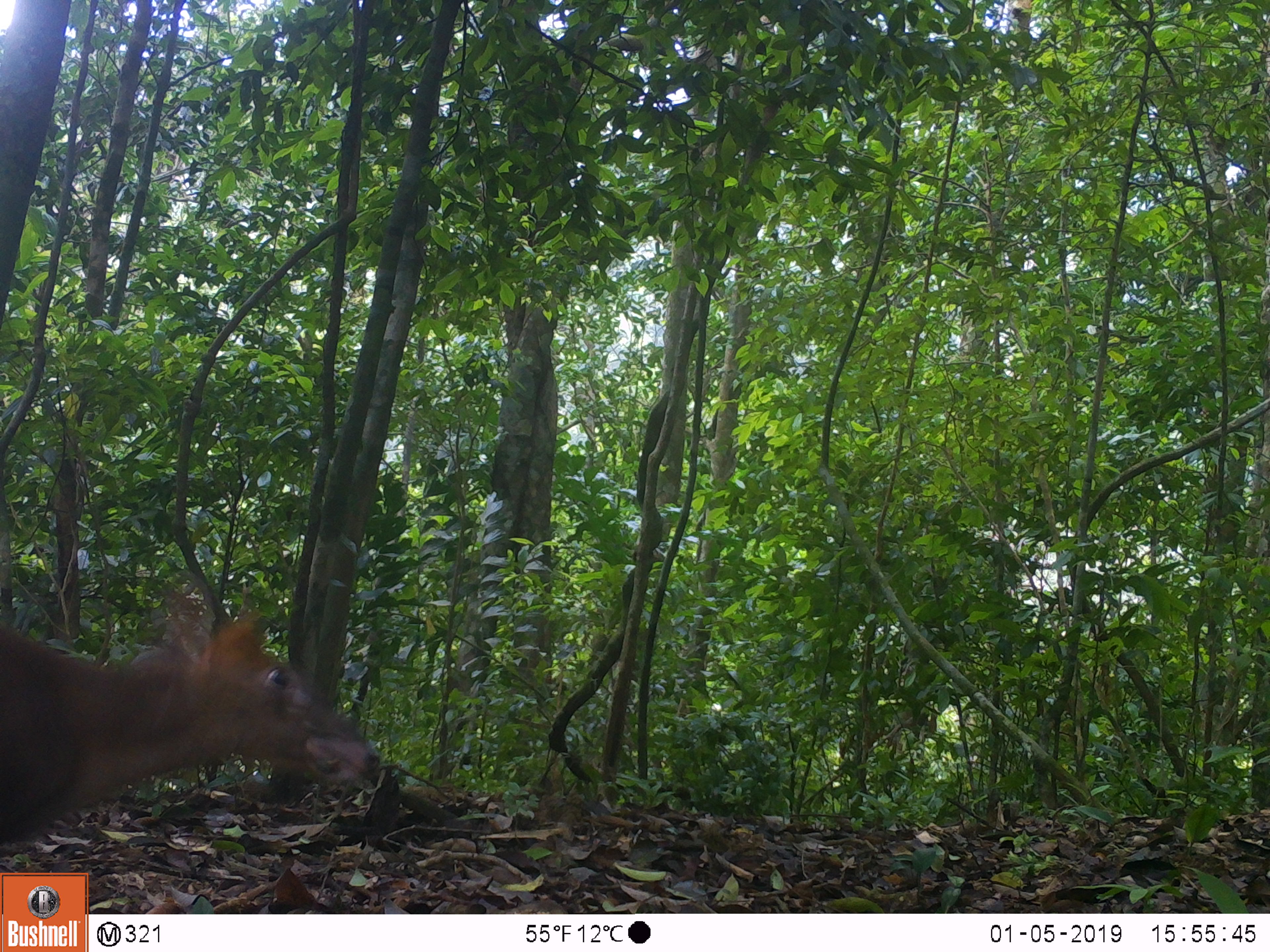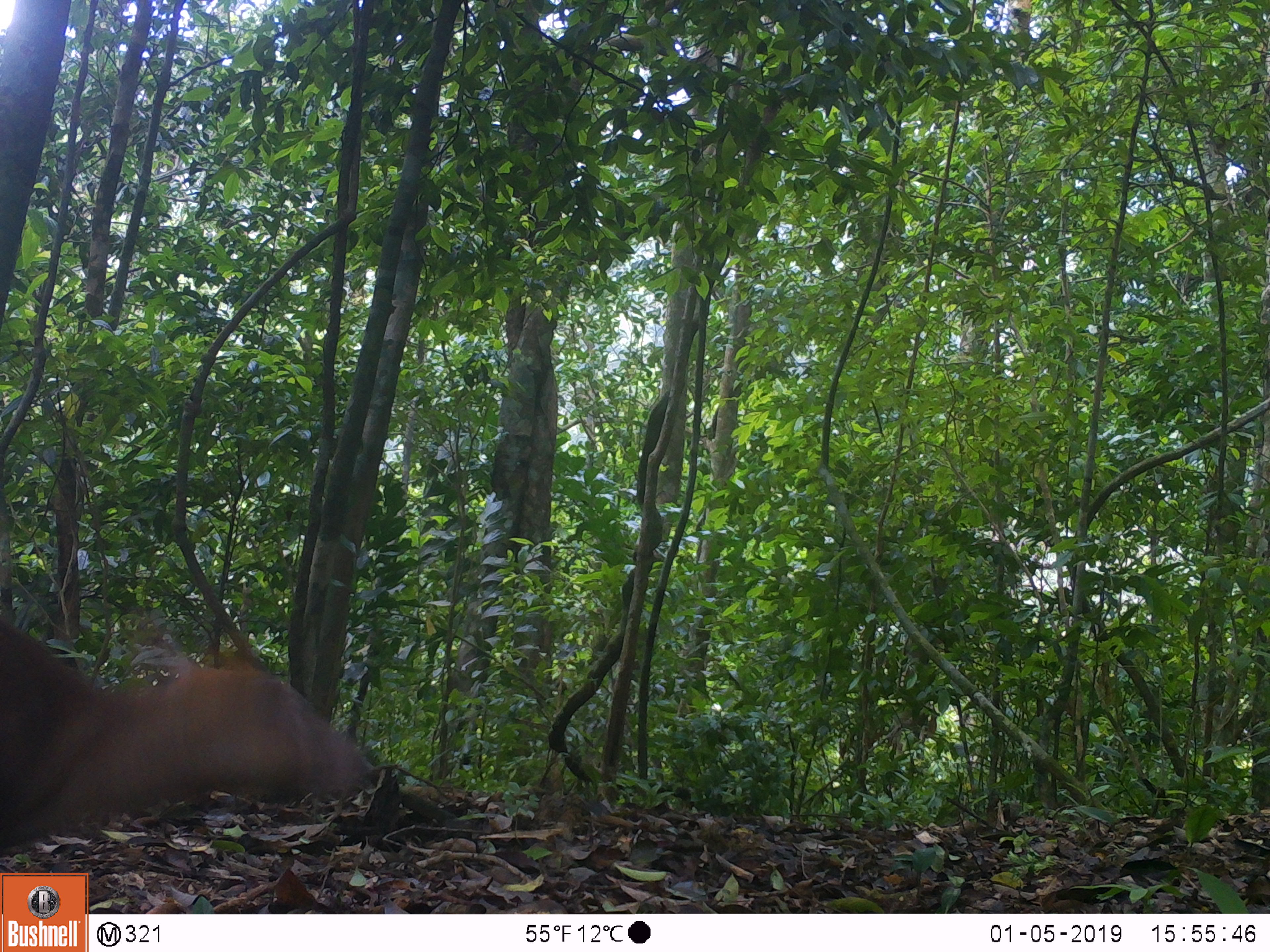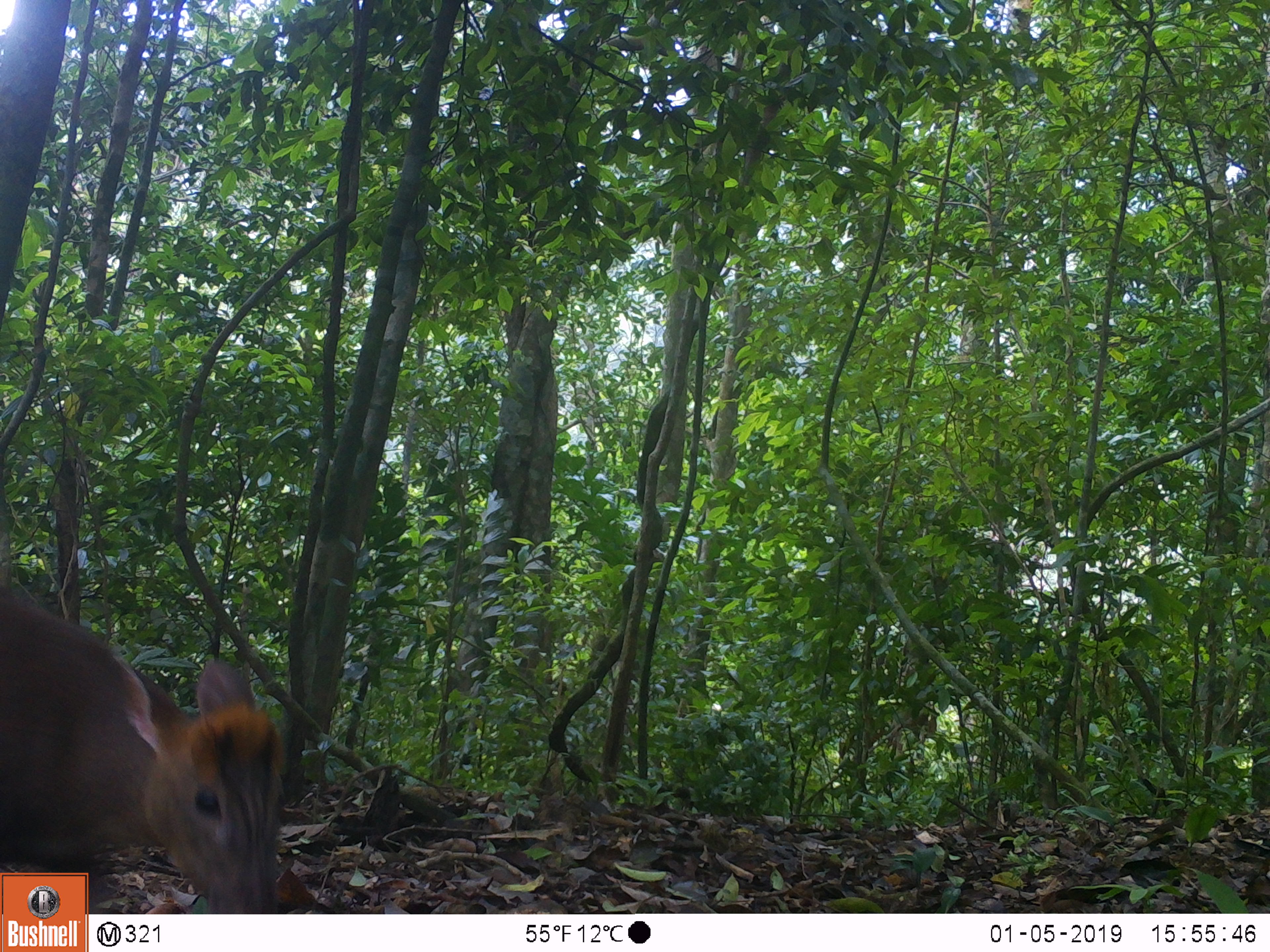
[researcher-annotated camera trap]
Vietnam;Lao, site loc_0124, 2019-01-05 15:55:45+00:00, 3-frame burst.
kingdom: Animalia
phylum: Chordata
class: Mammalia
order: Artiodactyla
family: Cervidae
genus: Muntiacus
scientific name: Muntiacus rooseveltorum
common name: roosevelt's muntjac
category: roosevelts muntjac group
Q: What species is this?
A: Roosevelts muntjac group (roosevelt's muntjac) (Muntiacus rooseveltorum).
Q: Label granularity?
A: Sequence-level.